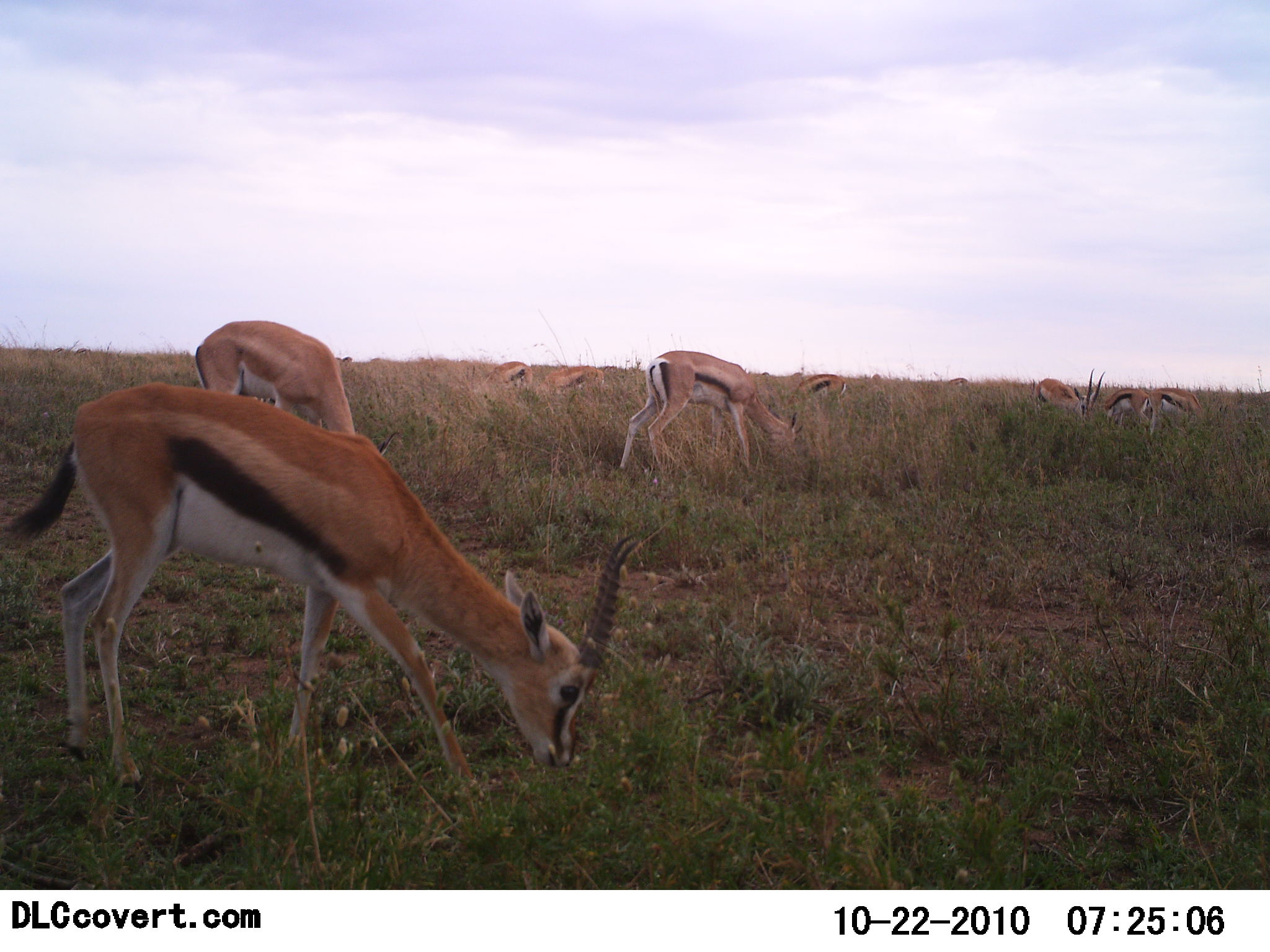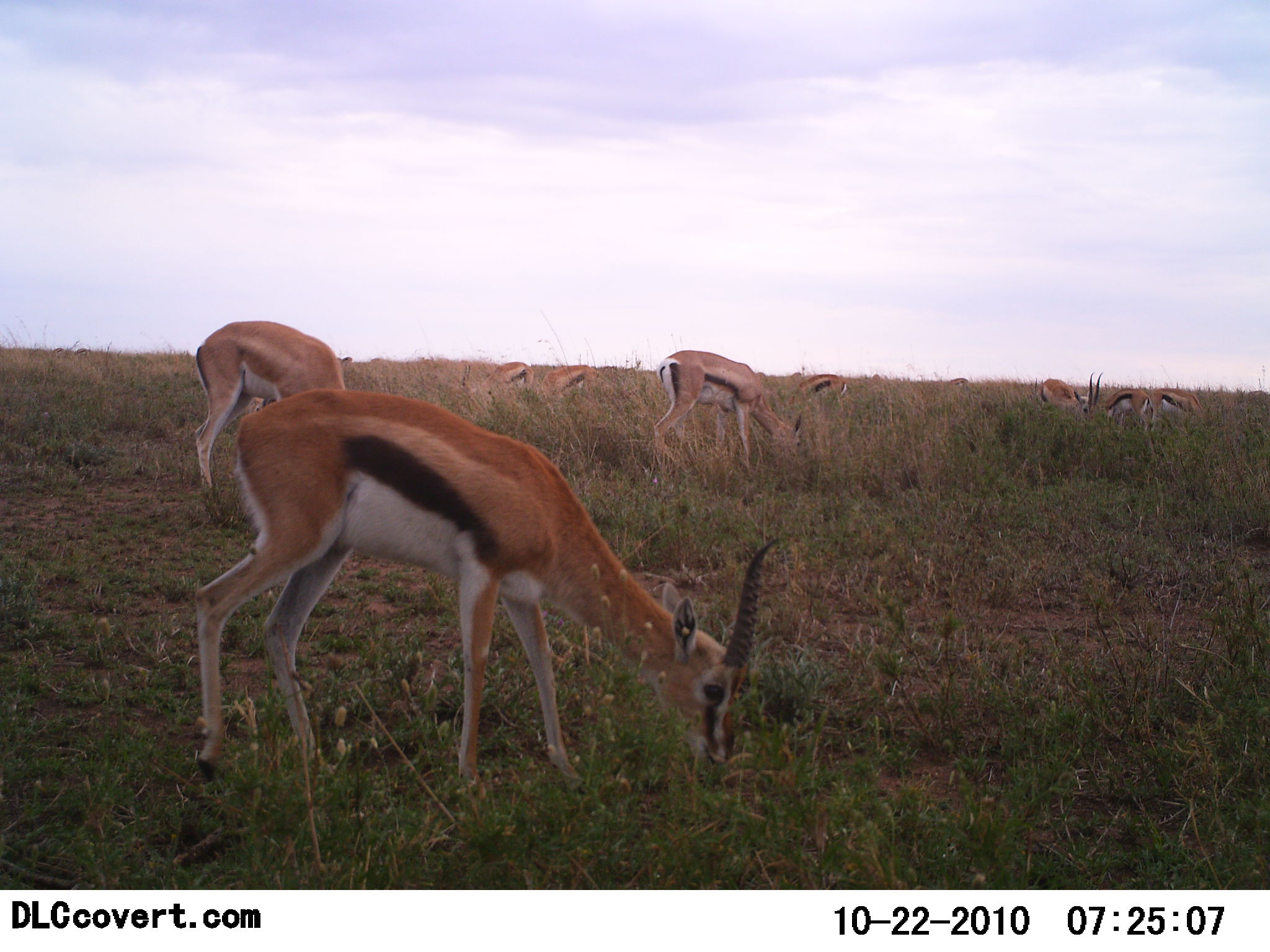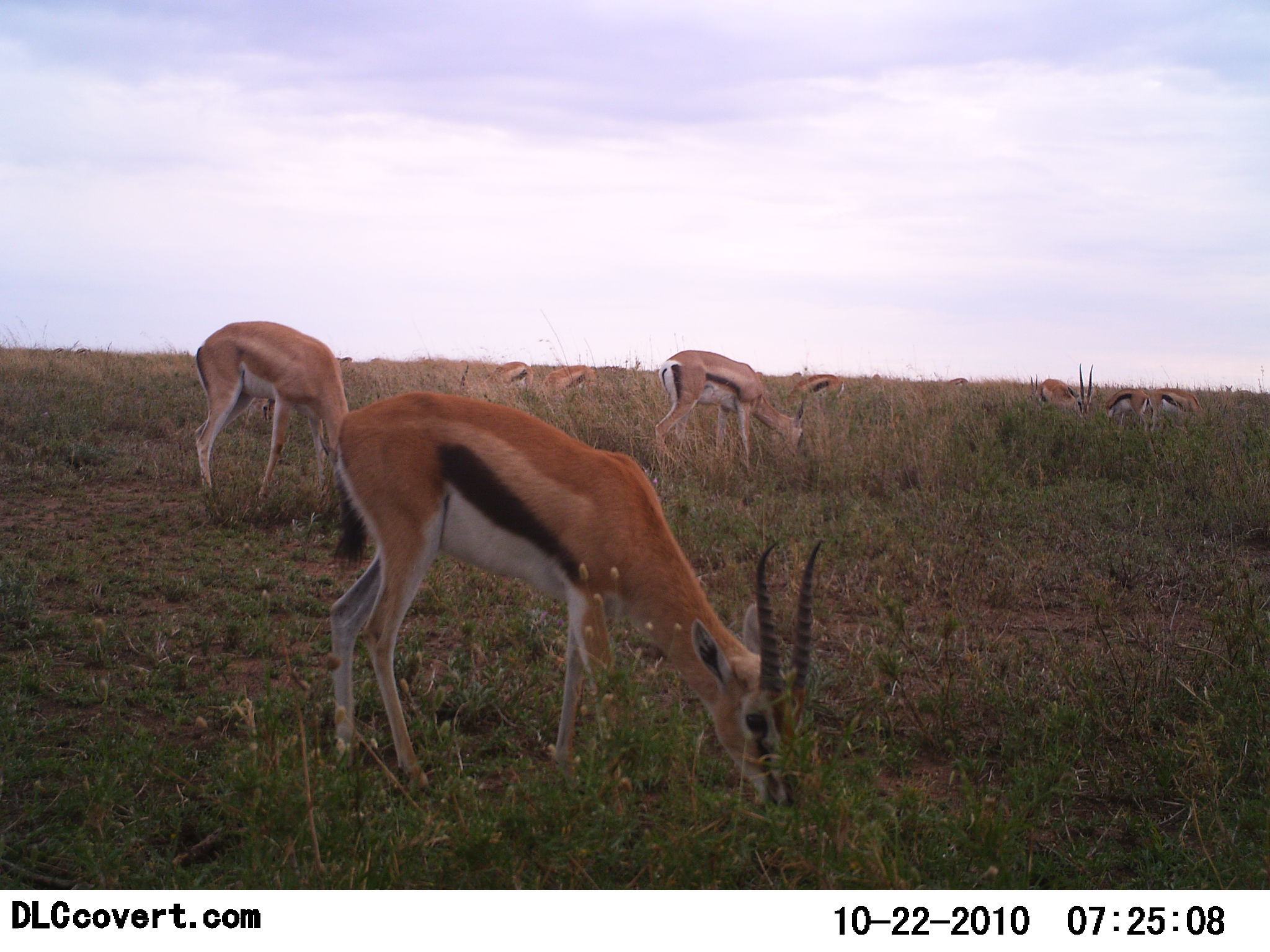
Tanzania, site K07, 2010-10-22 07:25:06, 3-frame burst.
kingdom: Animalia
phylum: Chordata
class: Mammalia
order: Artiodactyla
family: Bovidae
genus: Eudorcas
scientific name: Eudorcas thomsonii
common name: thomson's gazelle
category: gazellethomsons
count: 9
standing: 31%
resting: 0%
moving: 15%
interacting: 0%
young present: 0%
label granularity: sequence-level